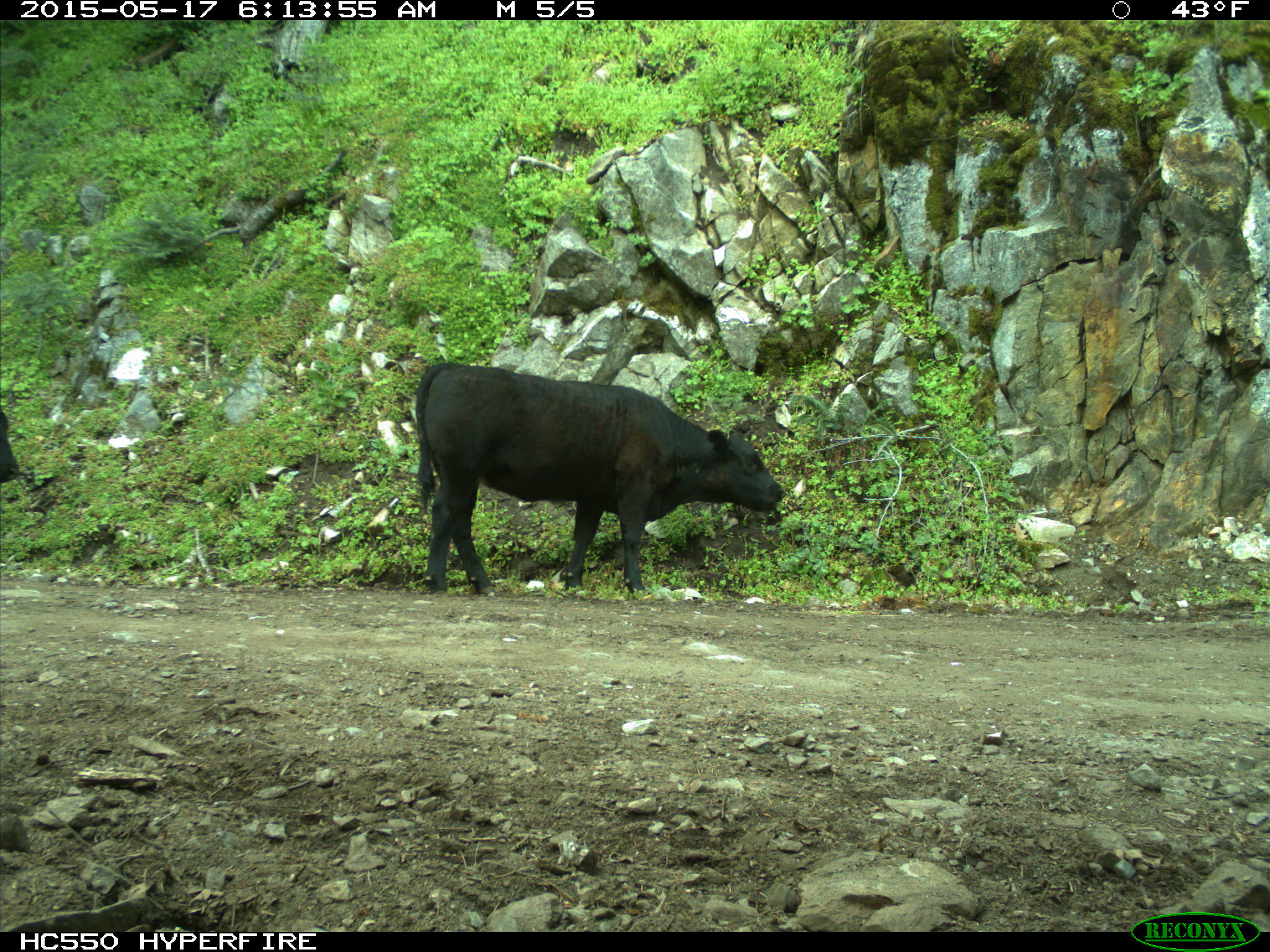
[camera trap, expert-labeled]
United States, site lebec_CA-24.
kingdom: Animalia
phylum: Chordata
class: Mammalia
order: Artiodactyla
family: Bovidae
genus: Bos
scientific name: Bos taurus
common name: domestic cow